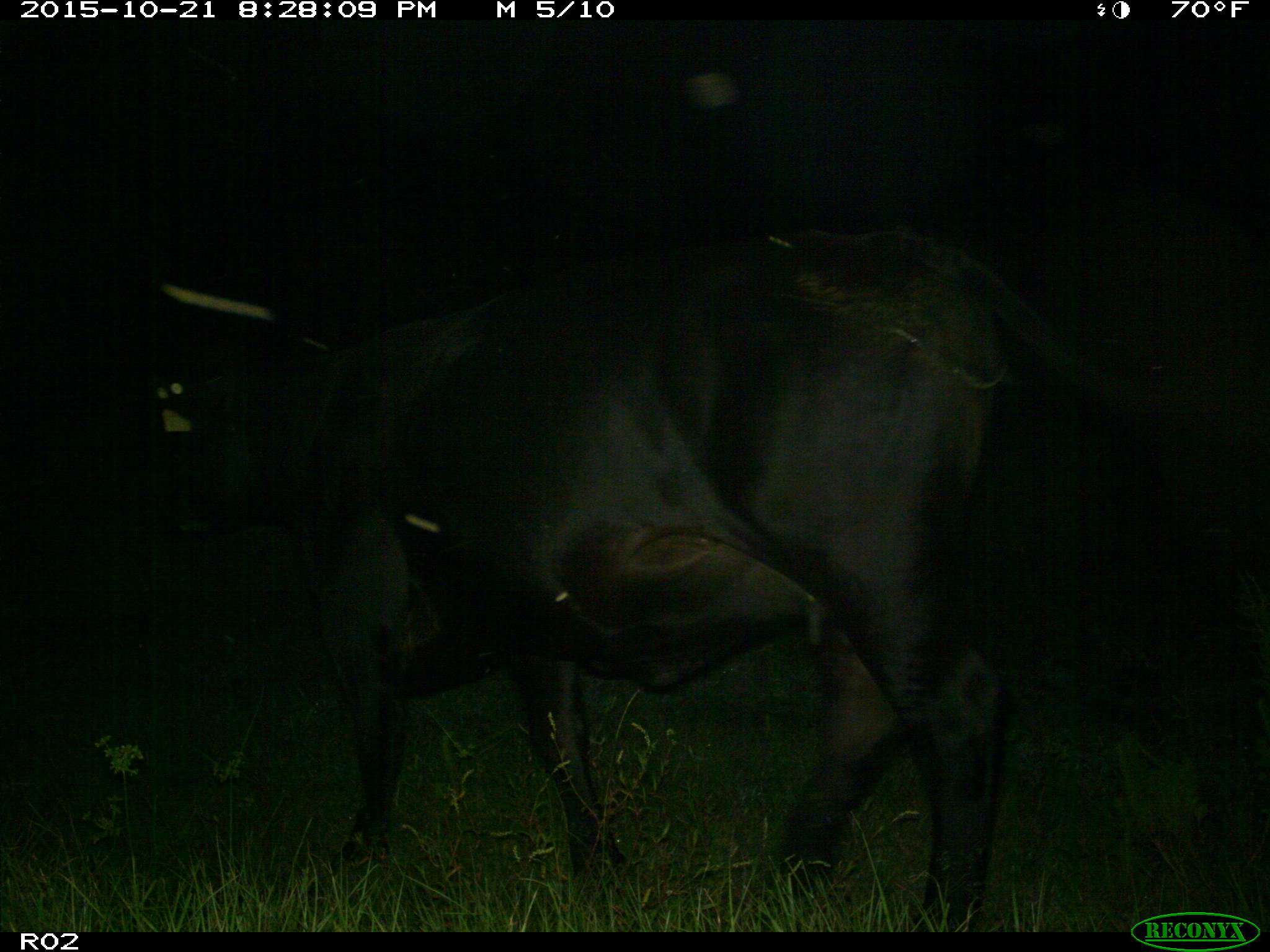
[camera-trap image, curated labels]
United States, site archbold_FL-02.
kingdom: Animalia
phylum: Chordata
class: Mammalia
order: Artiodactyla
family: Bovidae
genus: Bos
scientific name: Bos taurus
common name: domestic cow